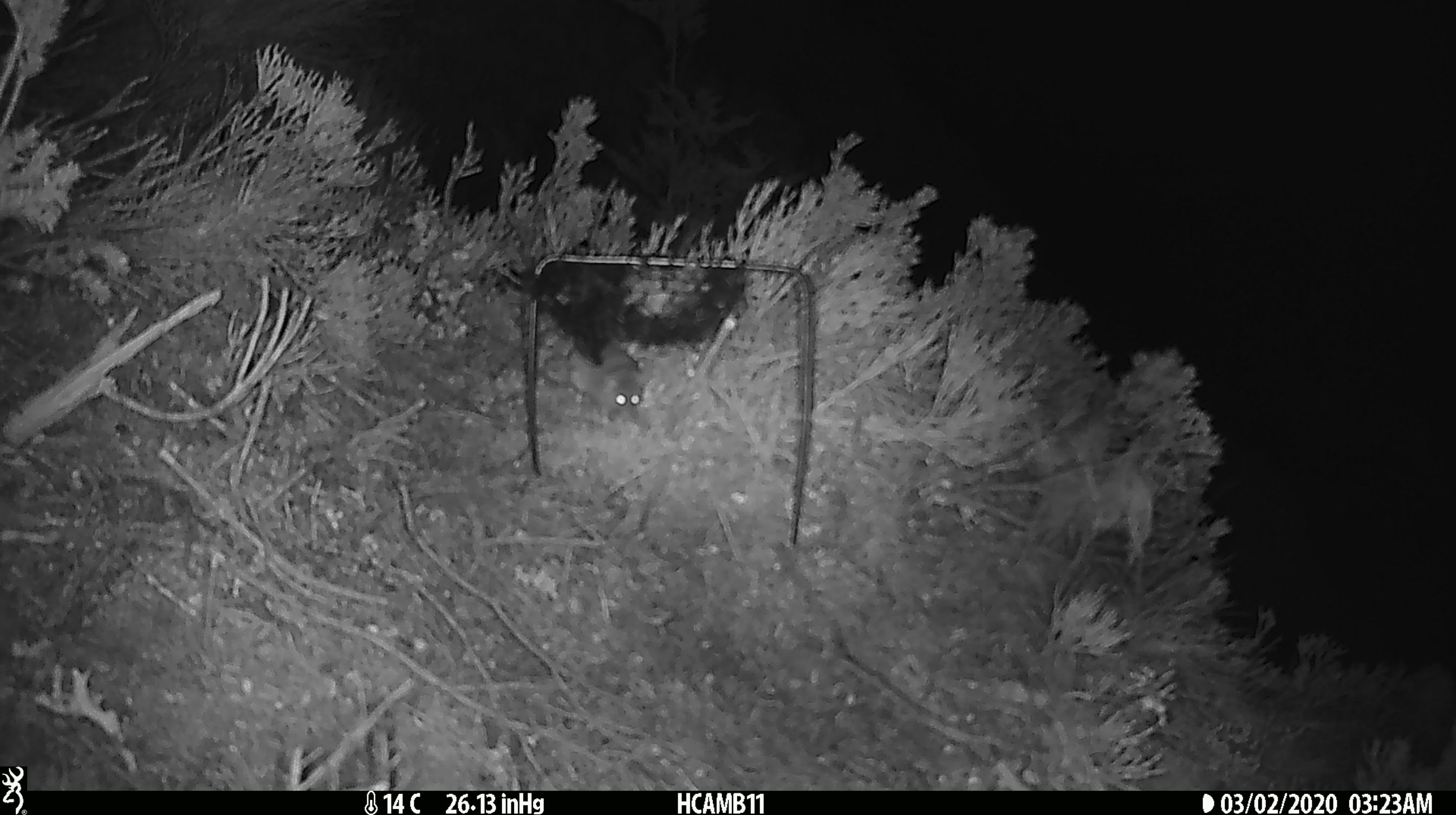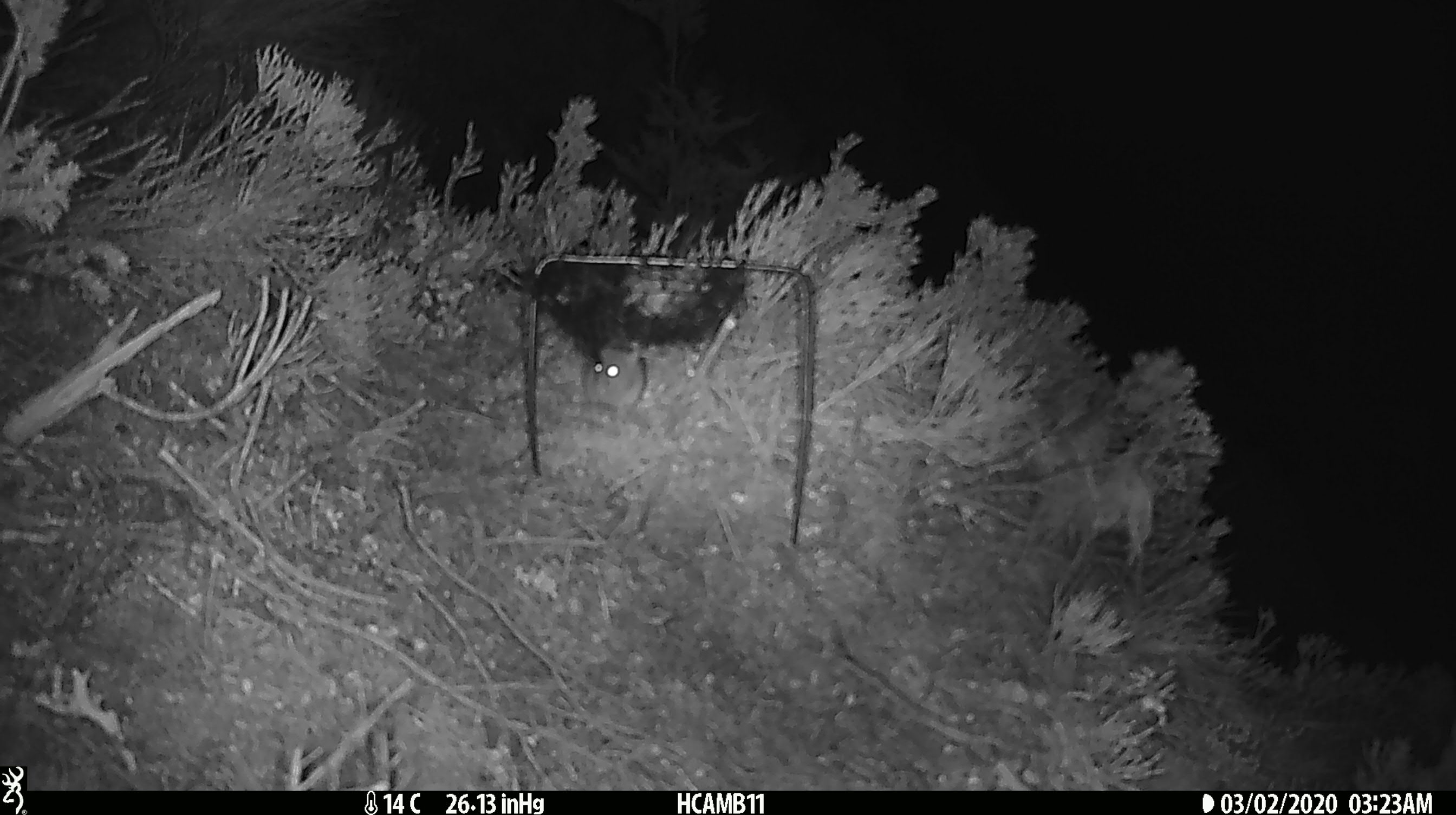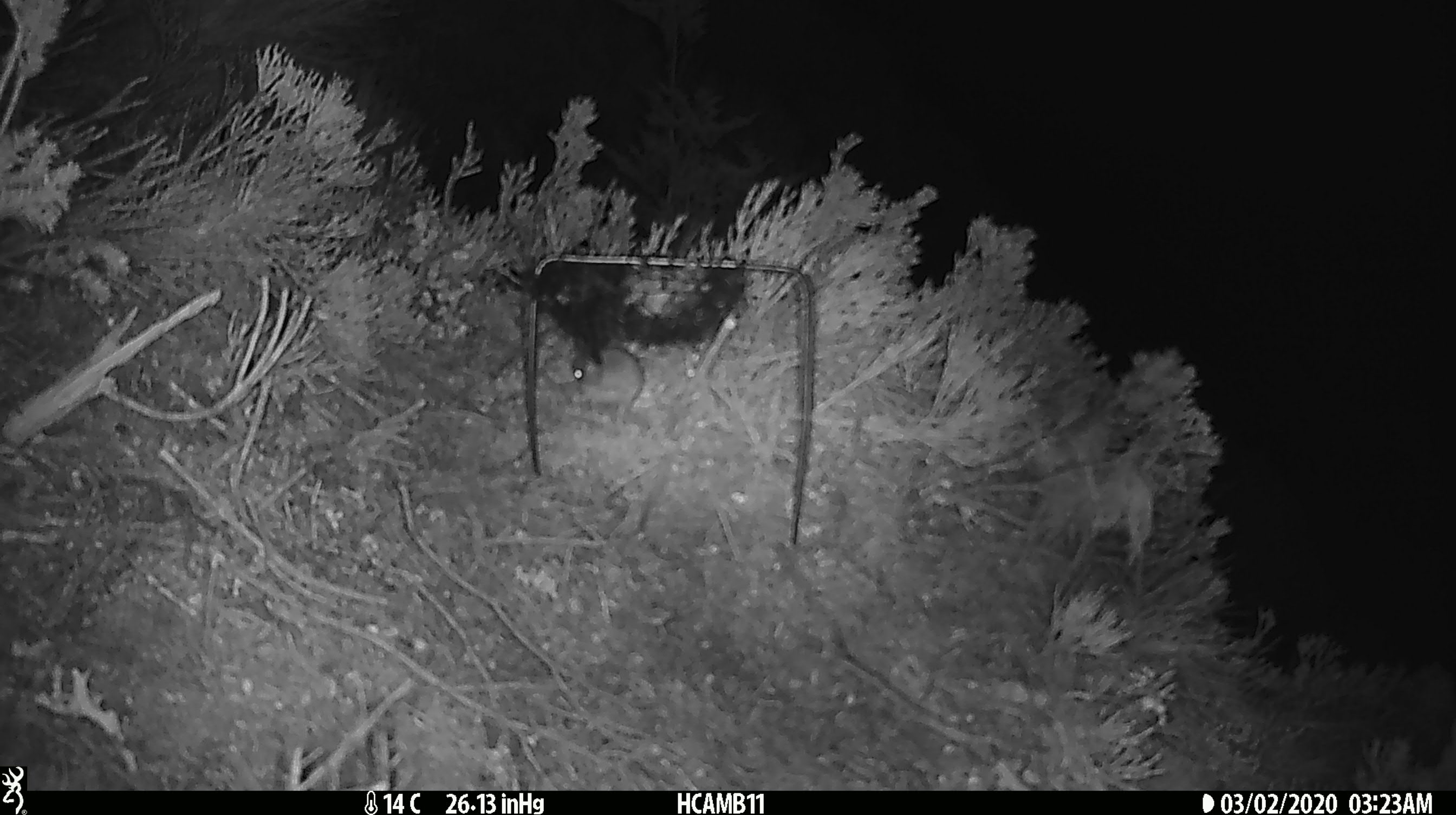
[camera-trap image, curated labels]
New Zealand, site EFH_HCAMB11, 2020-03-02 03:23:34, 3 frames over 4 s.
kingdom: Animalia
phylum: Chordata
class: Mammalia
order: Rodentia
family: Muridae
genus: Mus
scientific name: Mus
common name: mouse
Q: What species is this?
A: Mouse (Mus).